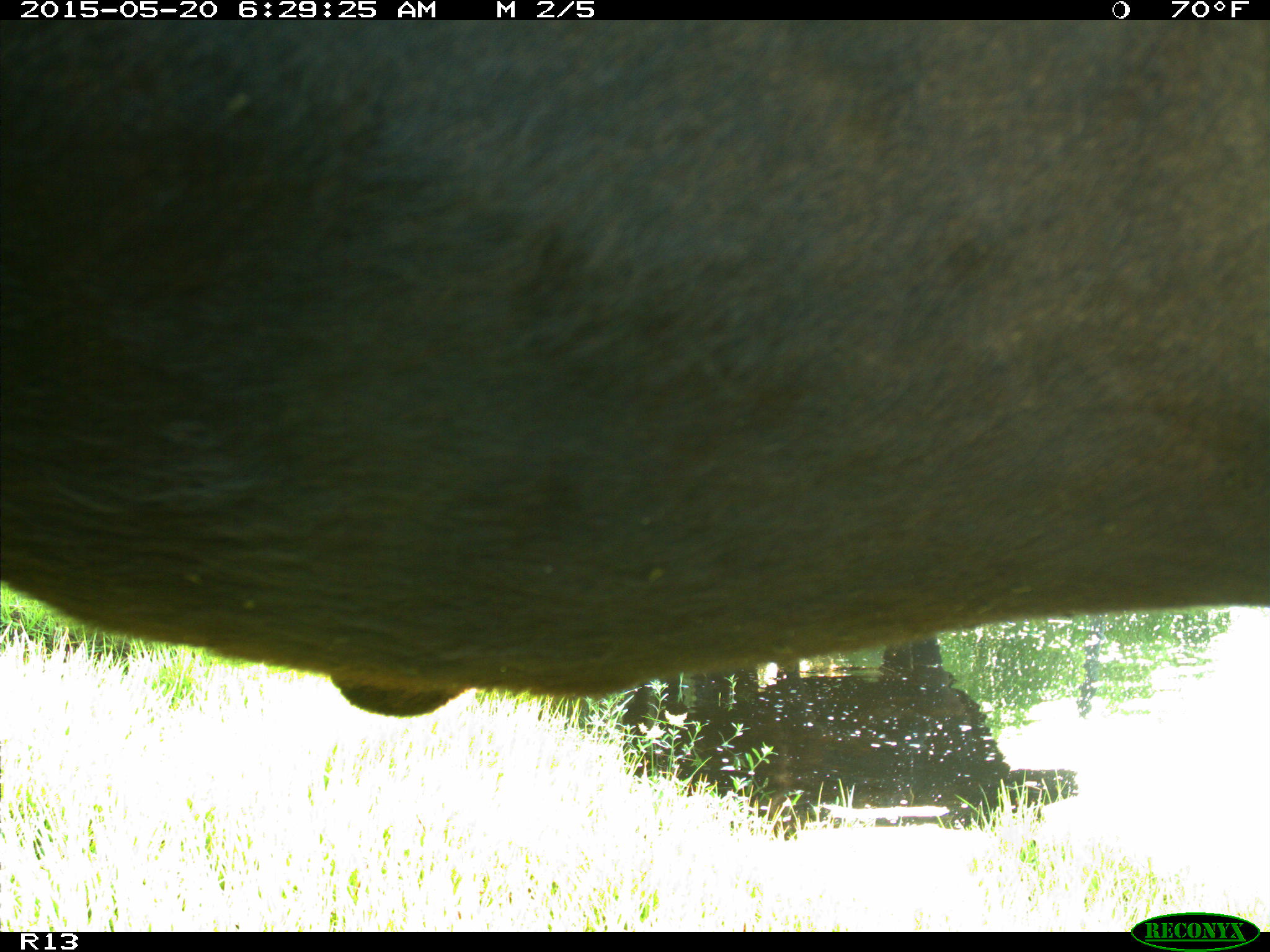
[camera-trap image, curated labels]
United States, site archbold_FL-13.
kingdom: Animalia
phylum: Chordata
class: Mammalia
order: Artiodactyla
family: Bovidae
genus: Bos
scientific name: Bos taurus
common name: domestic cow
Bos taurus (domestic cow).